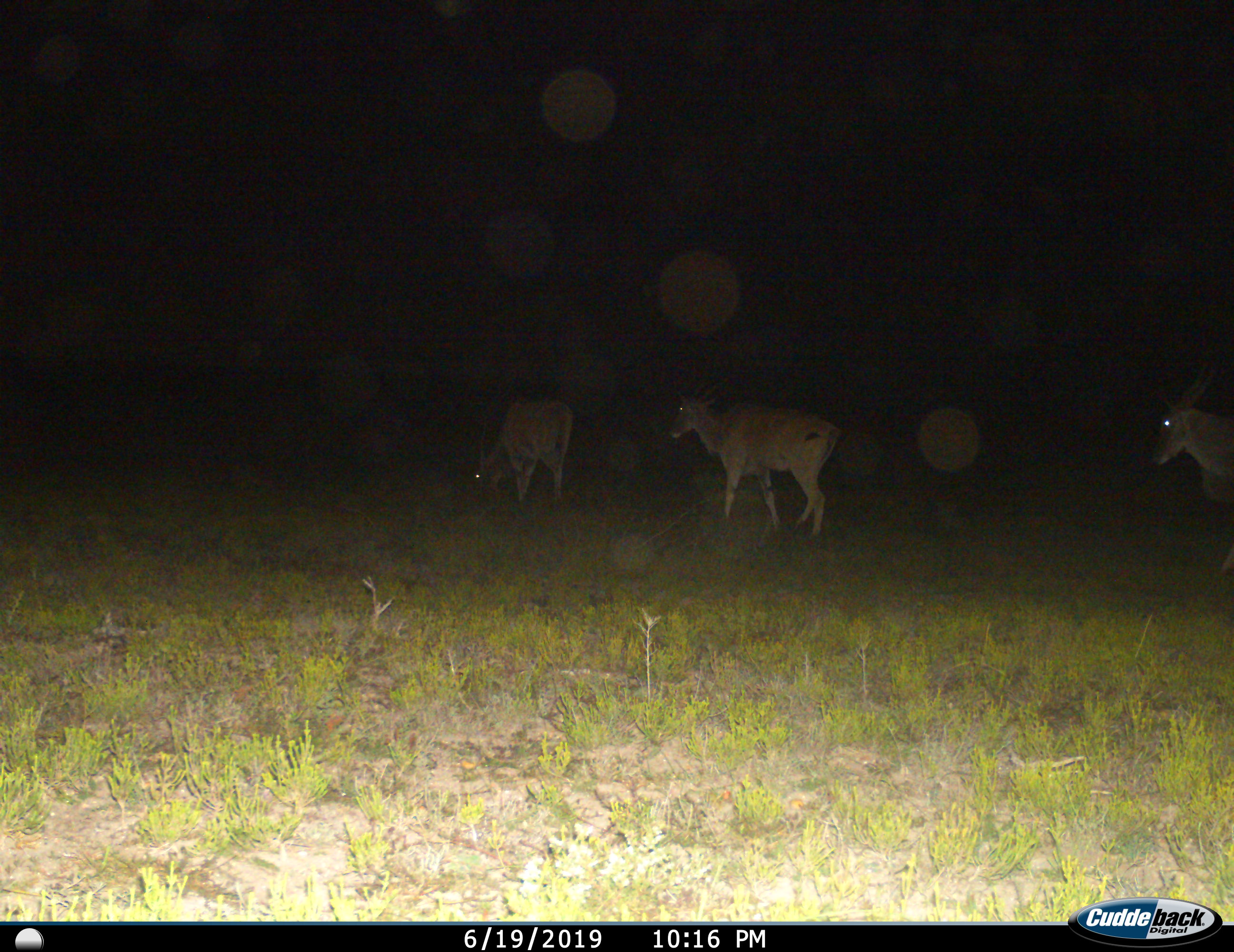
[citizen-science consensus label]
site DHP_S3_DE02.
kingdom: Animalia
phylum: Chordata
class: Mammalia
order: Artiodactyla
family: Bovidae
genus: Tragelaphus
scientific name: Tragelaphus oryx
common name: eland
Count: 3.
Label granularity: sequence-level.